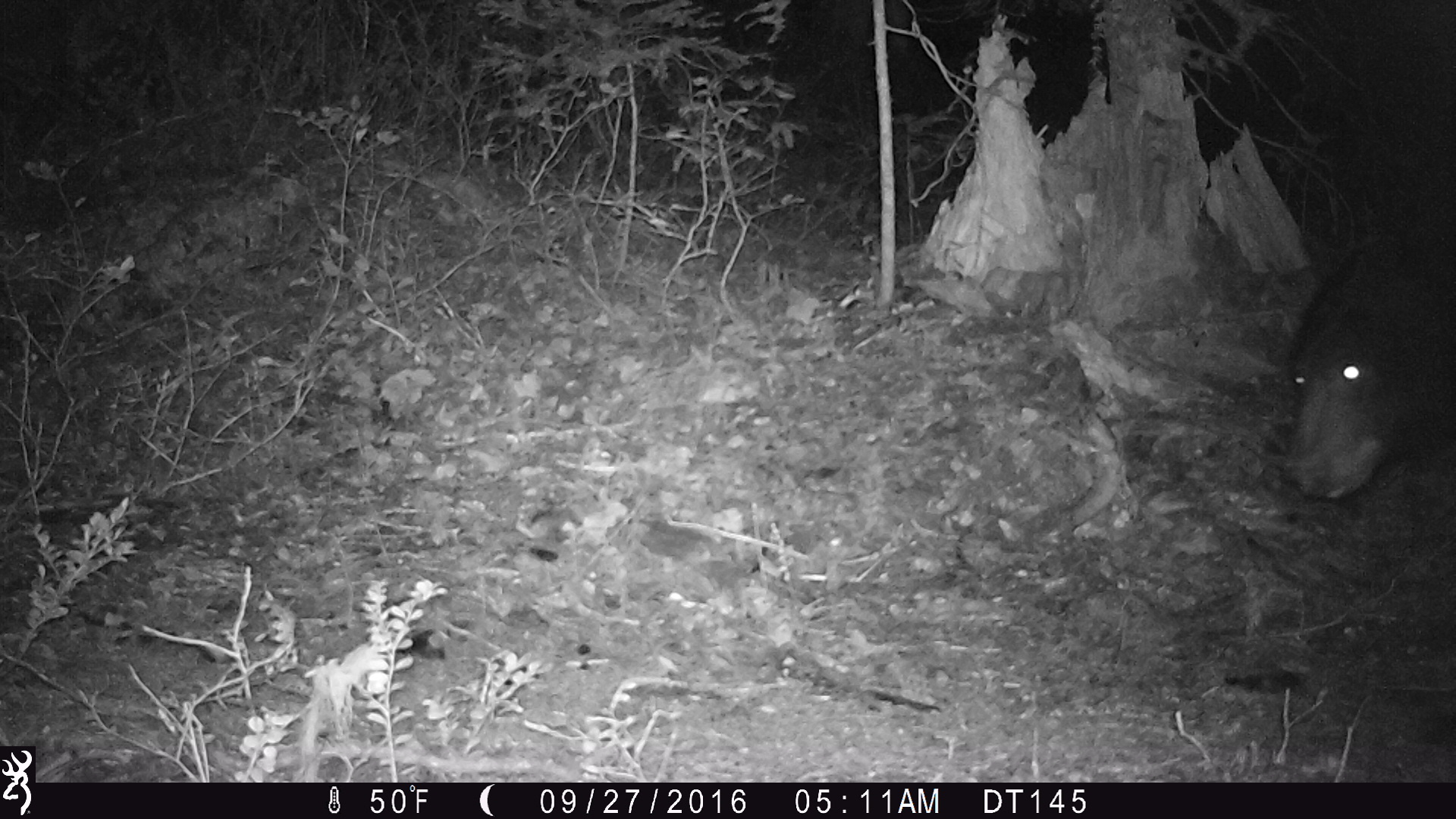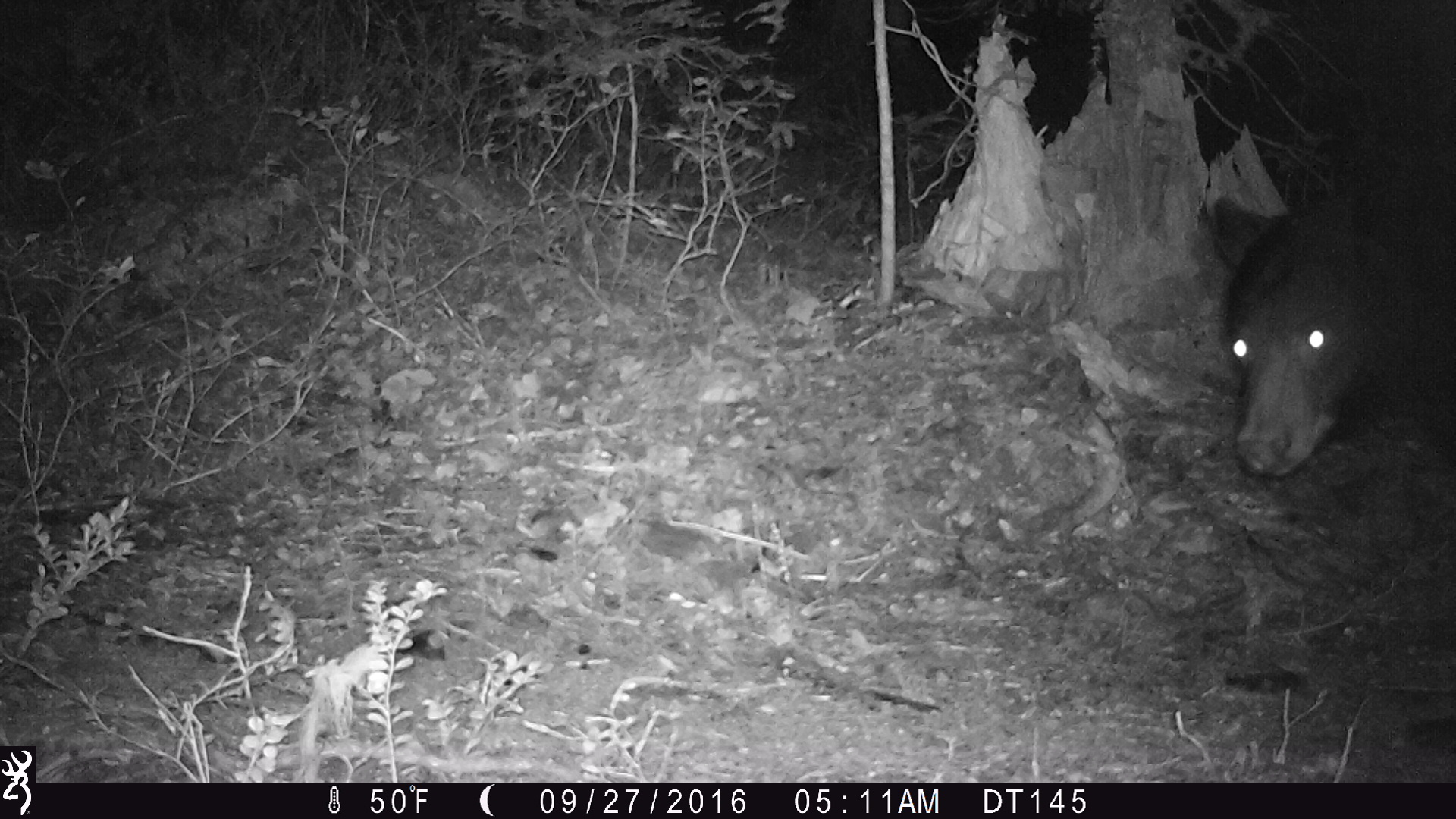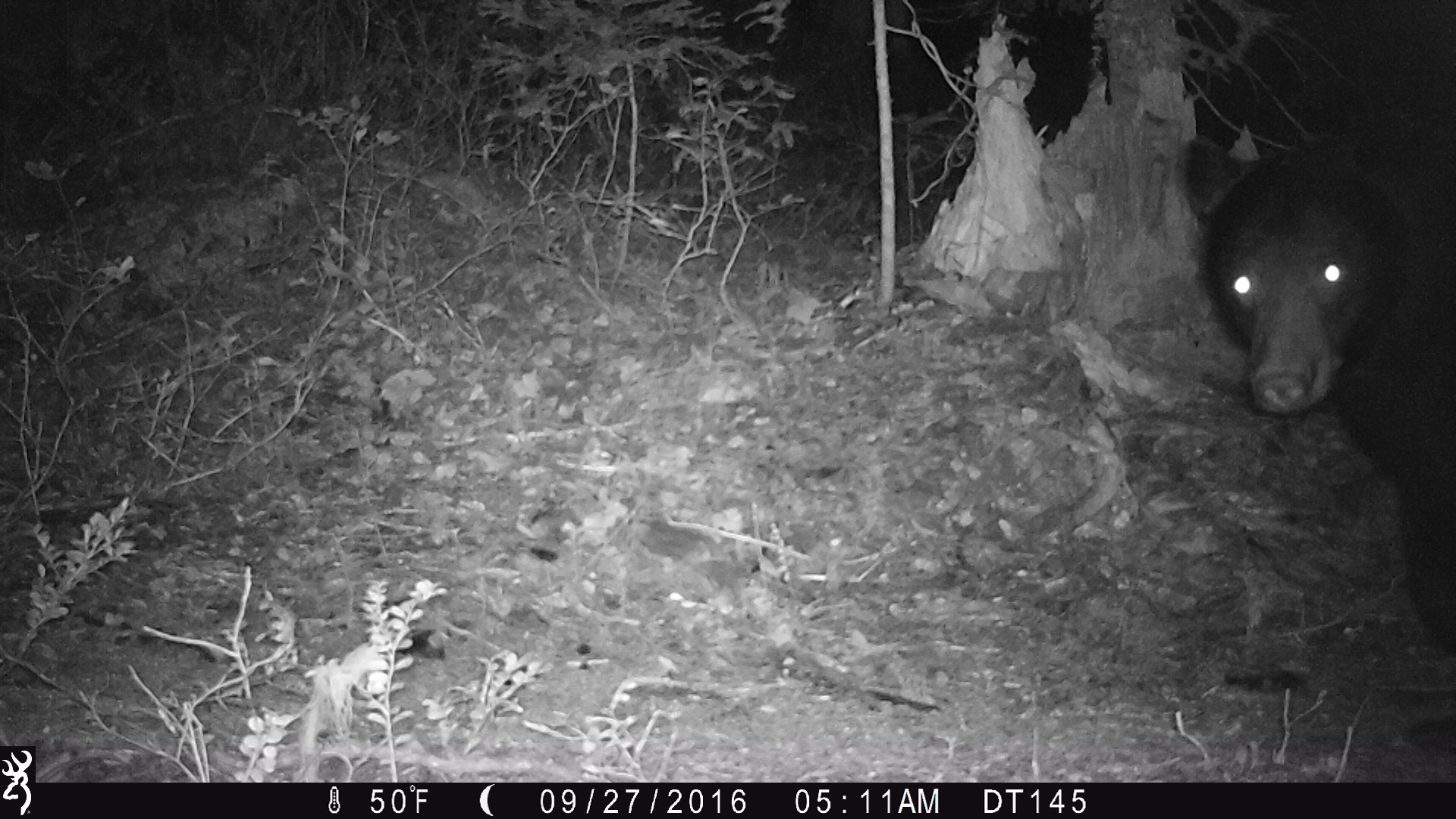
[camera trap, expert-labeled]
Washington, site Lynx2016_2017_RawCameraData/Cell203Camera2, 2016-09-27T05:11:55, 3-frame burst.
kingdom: Animalia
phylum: Chordata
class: Mammalia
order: Carnivora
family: Ursidae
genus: Ursus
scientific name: Ursus americanus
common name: american black bear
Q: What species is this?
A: Ursus americanus (american black bear).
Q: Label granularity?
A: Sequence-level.